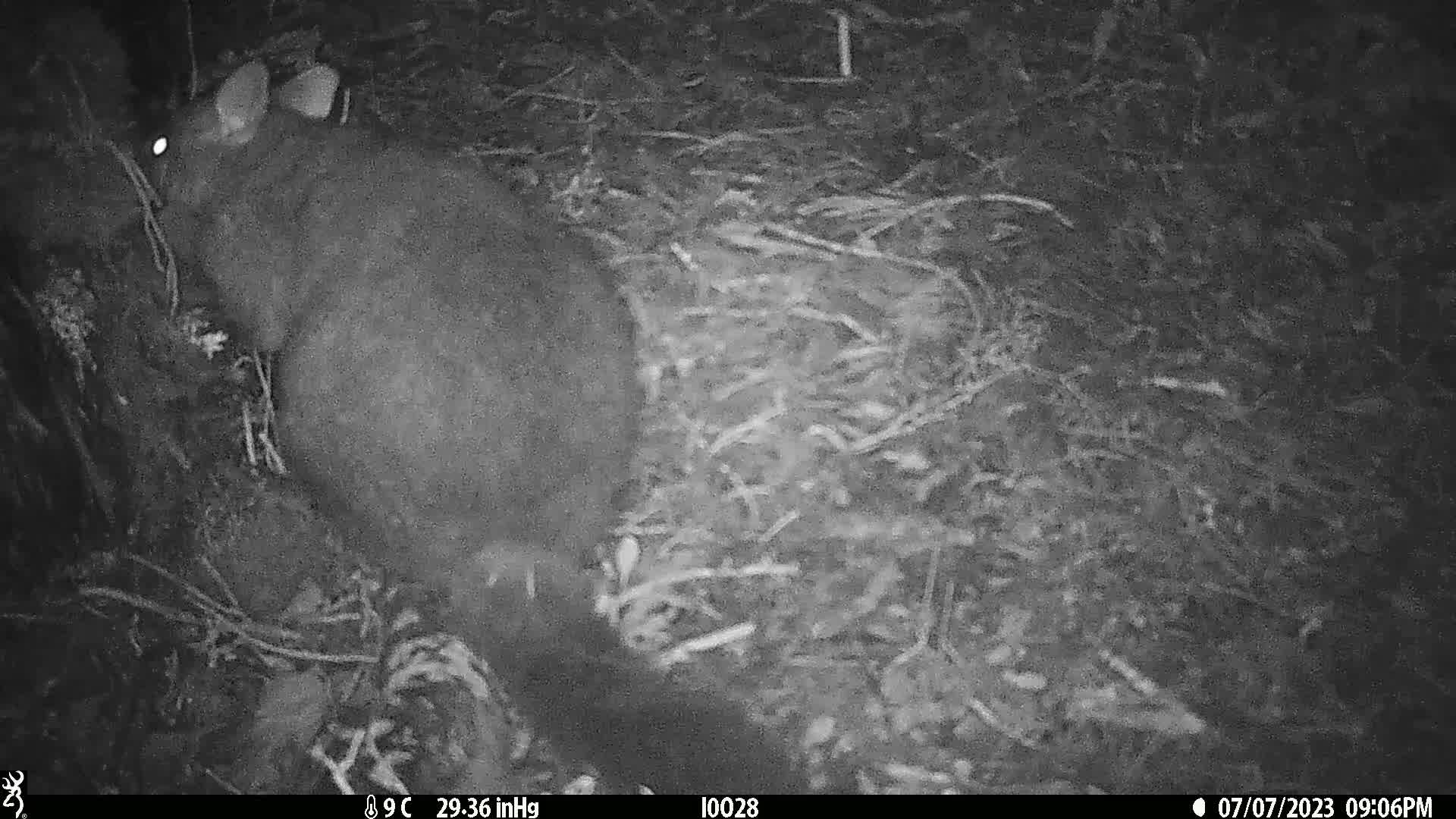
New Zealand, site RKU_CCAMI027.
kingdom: Animalia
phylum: Chordata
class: Mammalia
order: Diprotodontia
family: Phalangeridae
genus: Trichosurus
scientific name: Trichosurus vulpecula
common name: common brushtail possum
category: possum